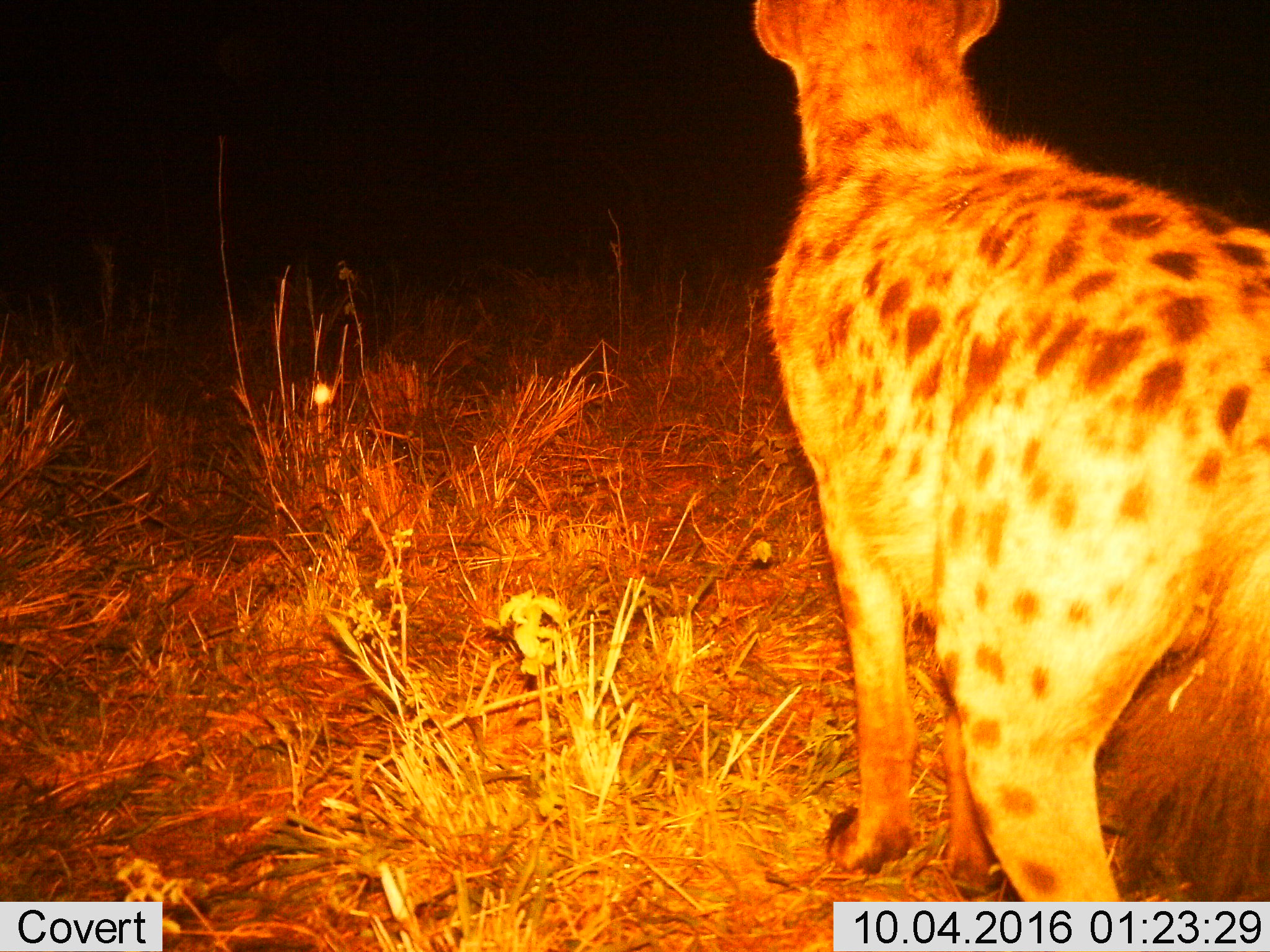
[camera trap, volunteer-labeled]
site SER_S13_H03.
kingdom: Animalia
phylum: Chordata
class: Mammalia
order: Carnivora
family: Hyaenidae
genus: Crocuta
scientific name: Crocuta crocuta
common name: spotted hyena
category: hyenaspotted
Hyenaspotted (spotted hyena) (Crocuta crocuta), count 1. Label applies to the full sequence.